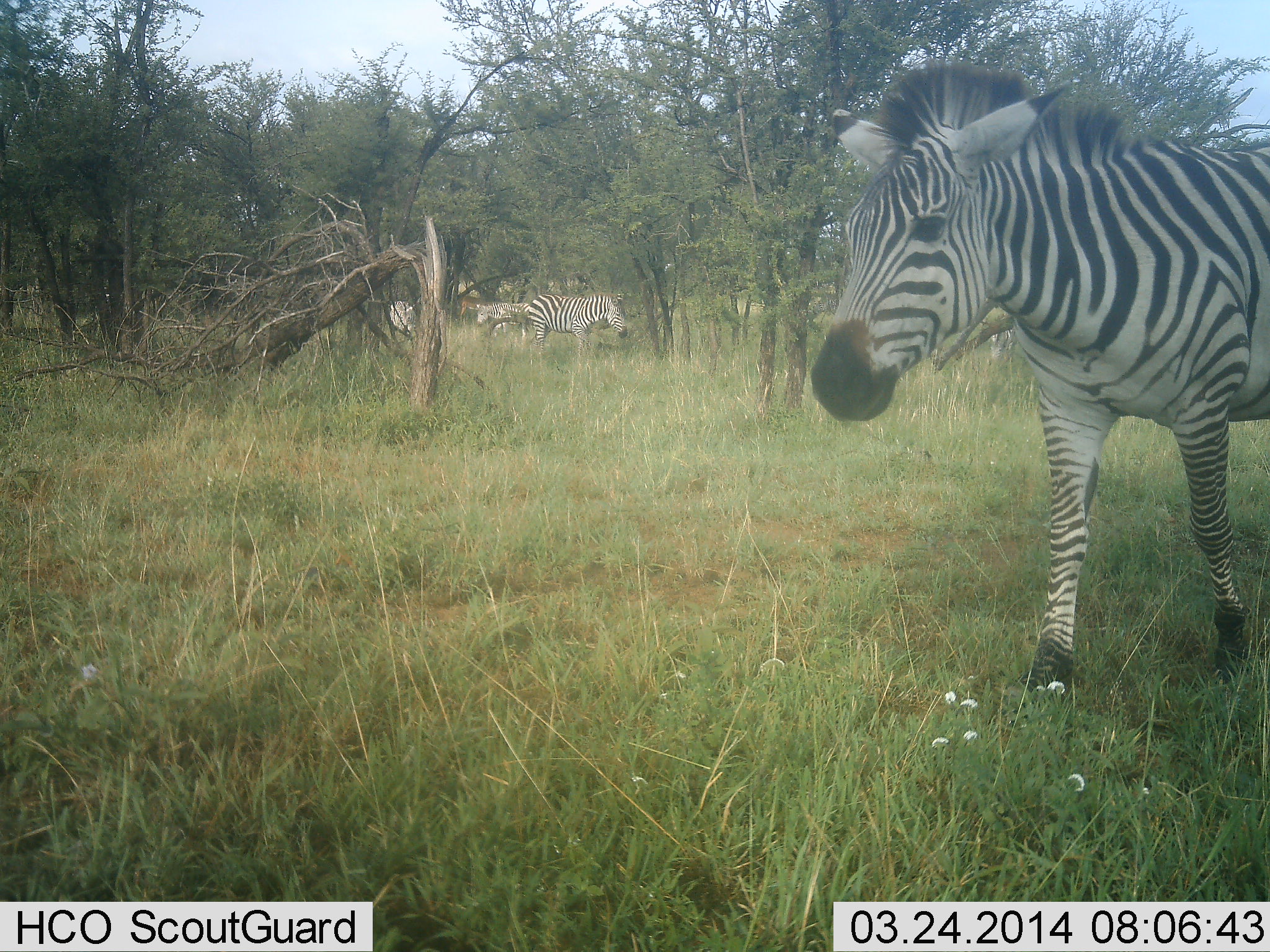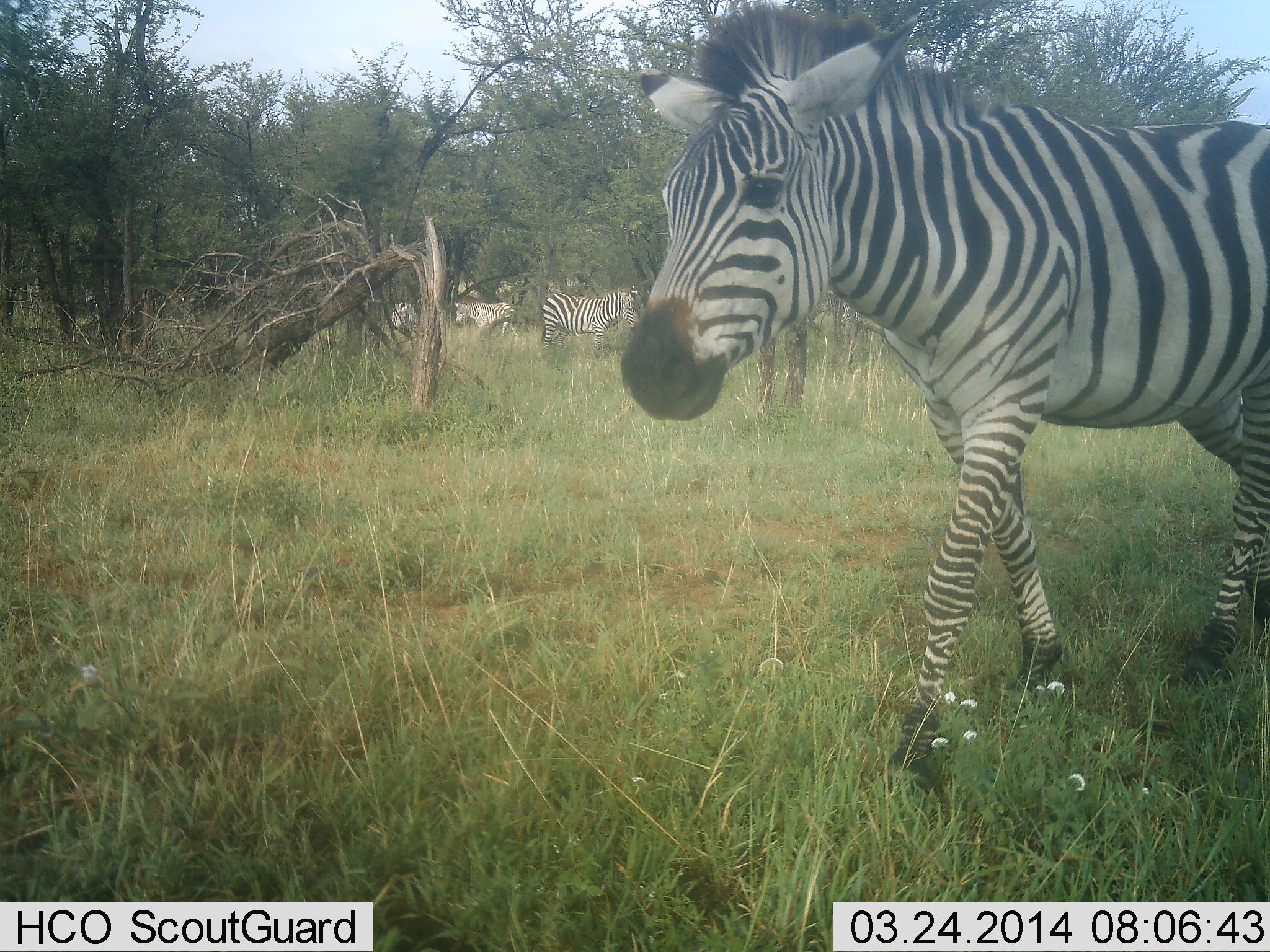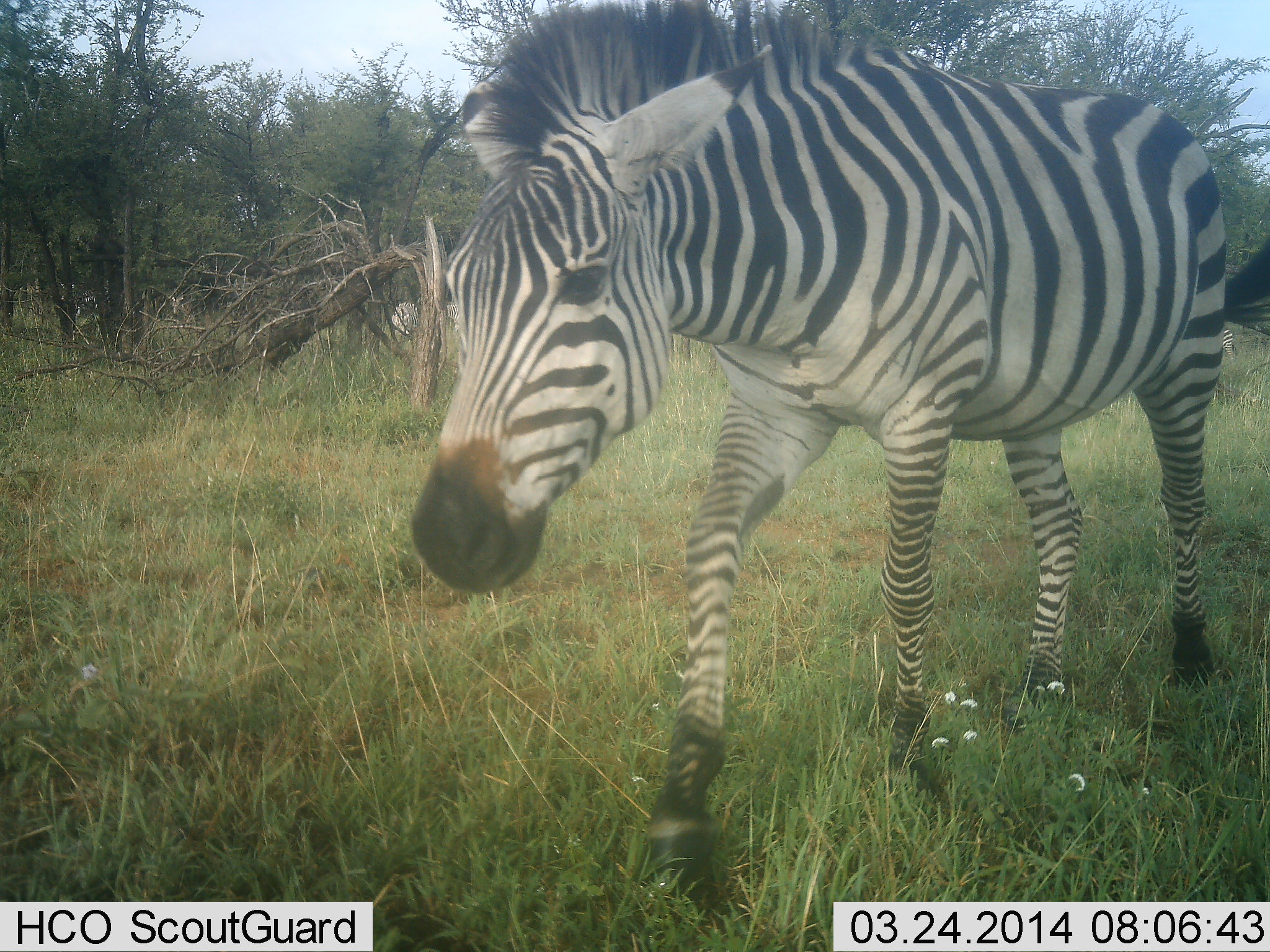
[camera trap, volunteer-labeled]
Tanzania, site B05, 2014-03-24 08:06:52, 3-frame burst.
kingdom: Animalia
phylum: Chordata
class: Mammalia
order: Perissodactyla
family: Equidae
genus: Equus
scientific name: Equus quagga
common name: plains zebra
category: zebra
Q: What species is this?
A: Zebra (plains zebra) (Equus quagga).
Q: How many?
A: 5.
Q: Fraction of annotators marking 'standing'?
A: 20%.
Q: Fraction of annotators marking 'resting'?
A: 0%.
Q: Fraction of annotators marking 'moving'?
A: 100%.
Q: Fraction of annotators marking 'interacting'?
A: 0%.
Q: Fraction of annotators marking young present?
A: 0%.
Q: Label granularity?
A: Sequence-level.